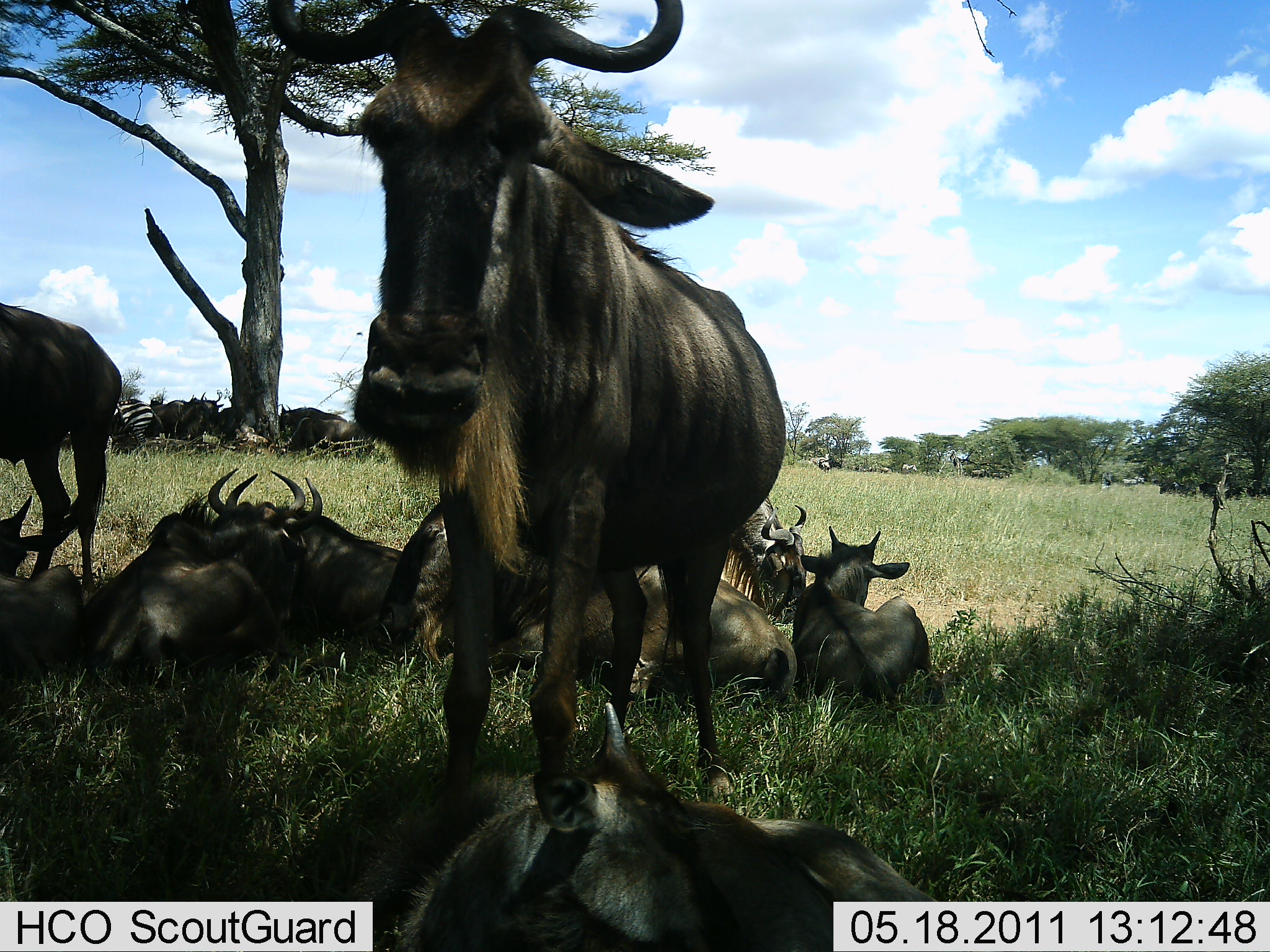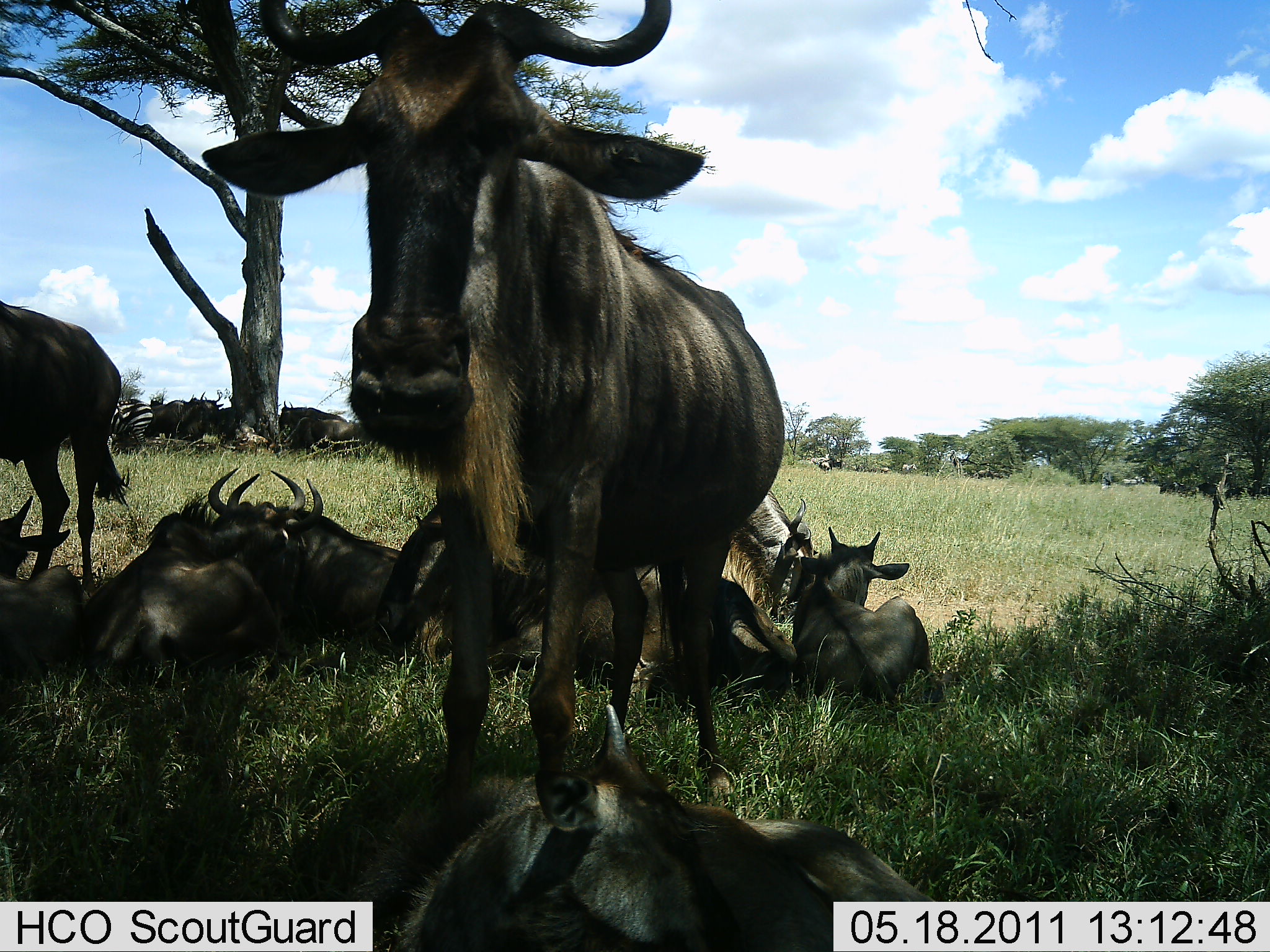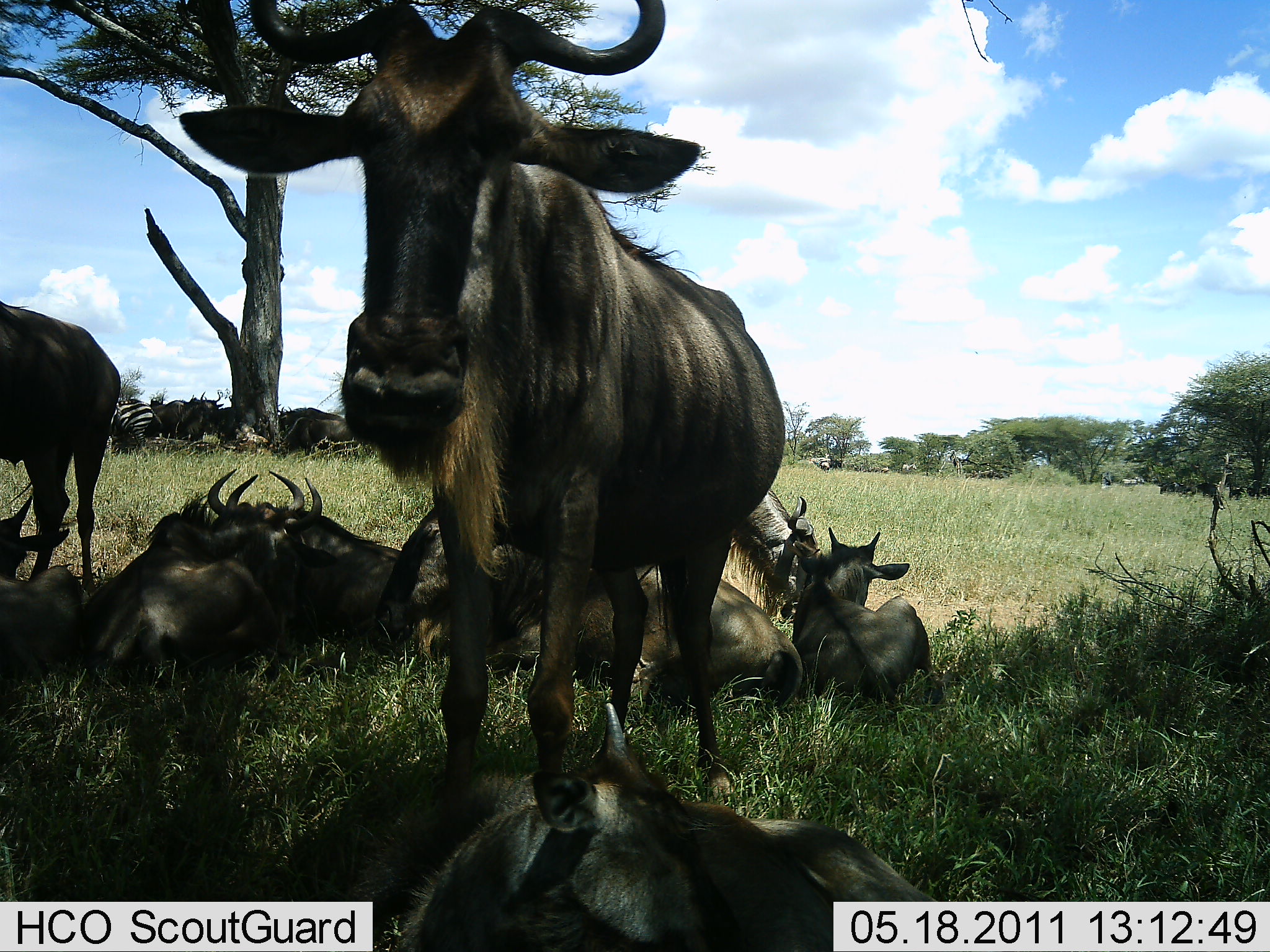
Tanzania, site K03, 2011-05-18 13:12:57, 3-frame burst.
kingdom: Animalia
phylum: Chordata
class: Mammalia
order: Artiodactyla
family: Bovidae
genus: Connochaetes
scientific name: Connochaetes taurinus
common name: blue wildebeest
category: wildebeest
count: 10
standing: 81%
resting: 100%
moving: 14%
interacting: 10%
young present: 24%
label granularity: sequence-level